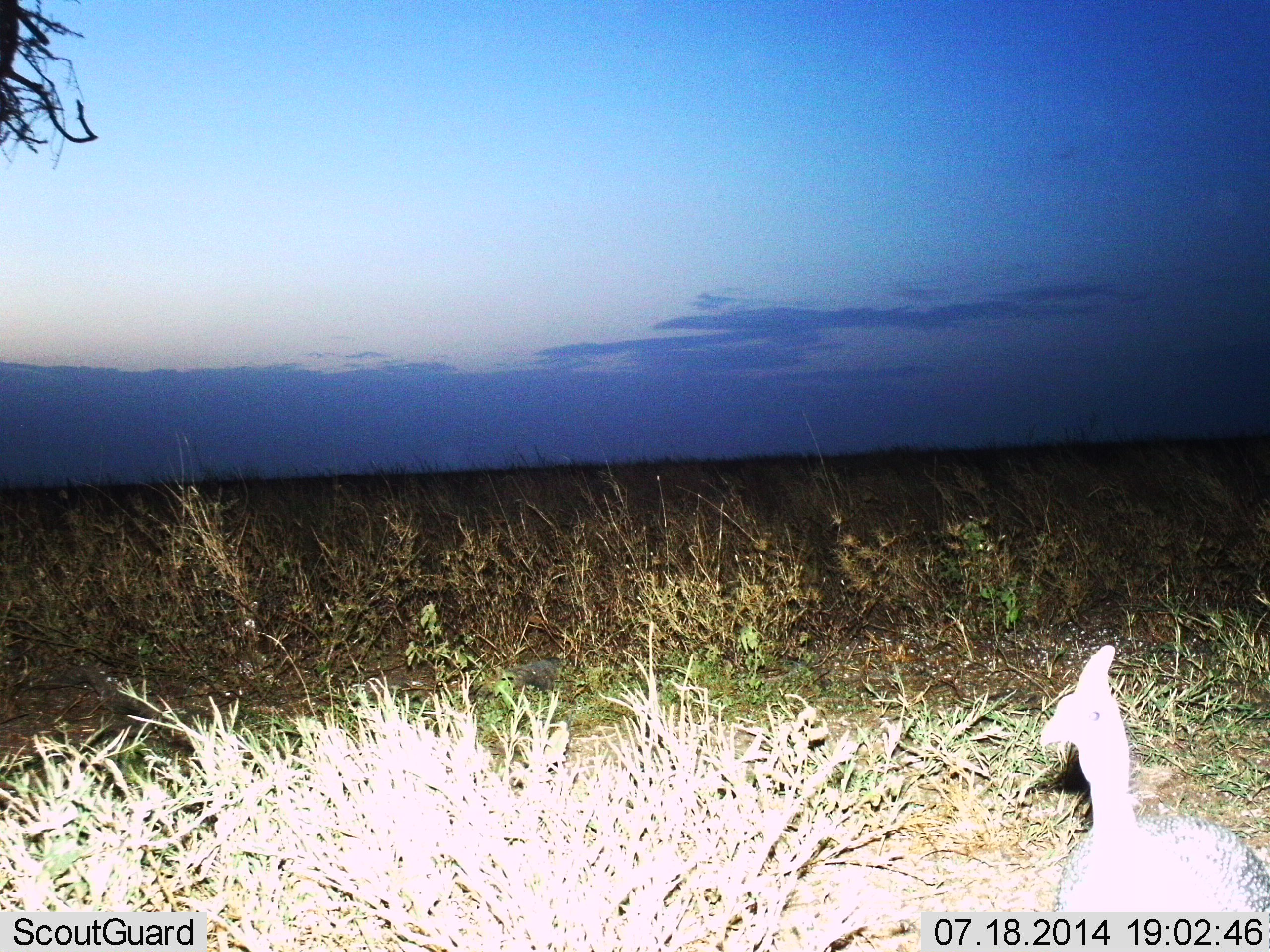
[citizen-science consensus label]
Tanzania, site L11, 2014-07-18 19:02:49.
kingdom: Animalia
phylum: Chordata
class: Aves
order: Galliformes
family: Numididae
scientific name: Numididae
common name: guinea fowl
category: guineafowl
Guineafowl (guinea fowl) (Numididae), count 1. Behavior (volunteer vote fractions): standing 90%, resting 0%, moving 10%, interacting 0%. Young present (vote fraction): 0%. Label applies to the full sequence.